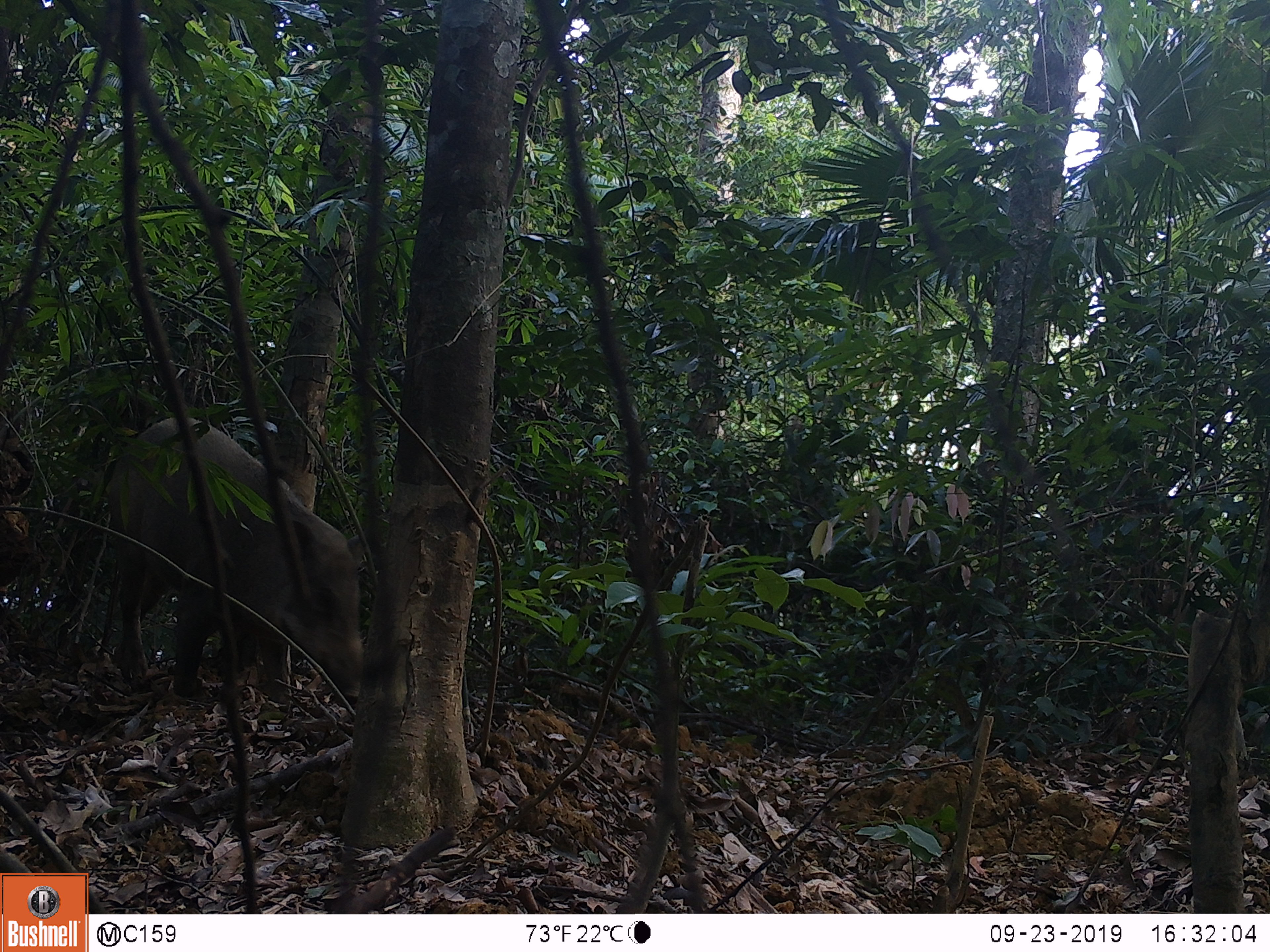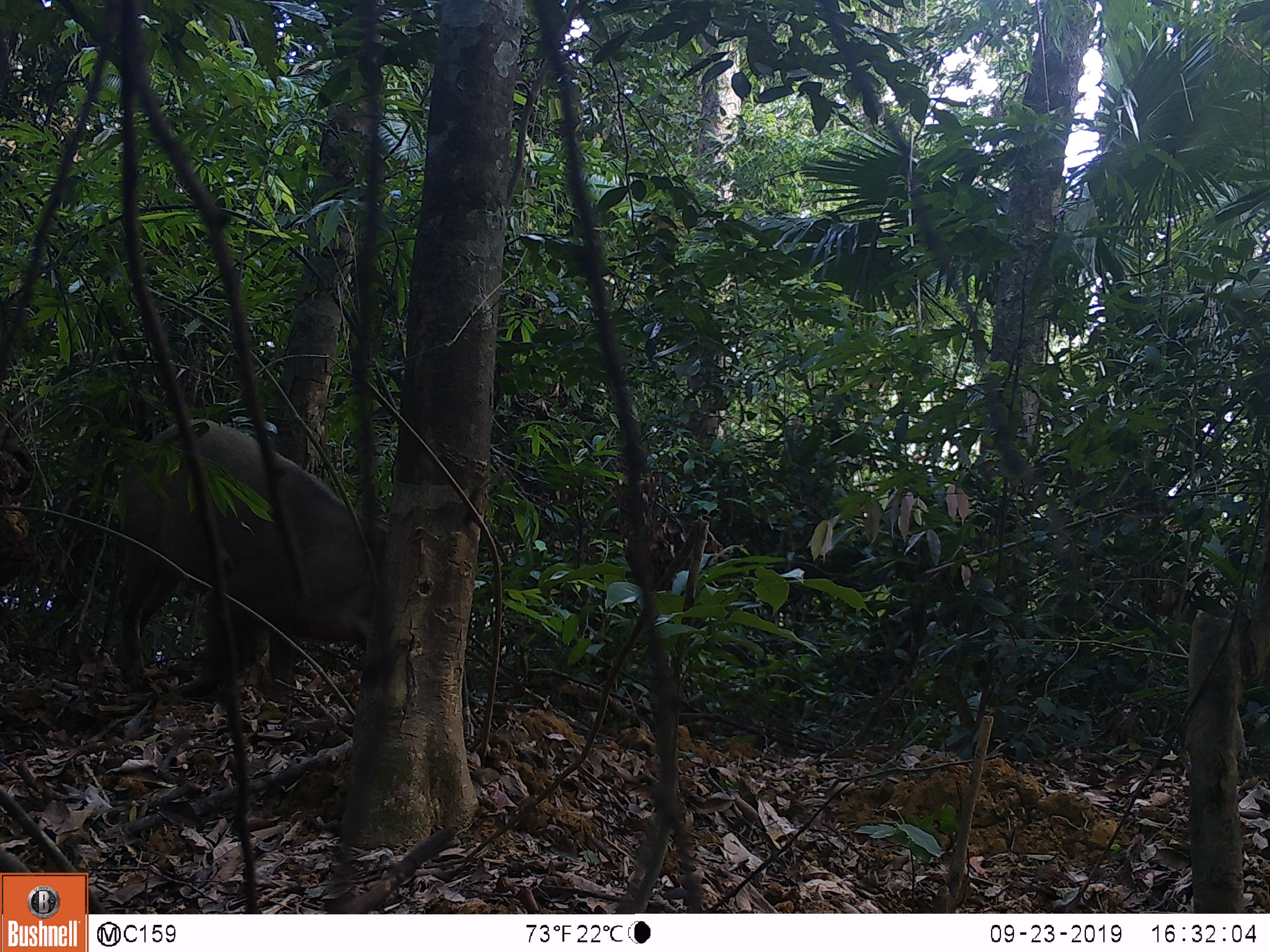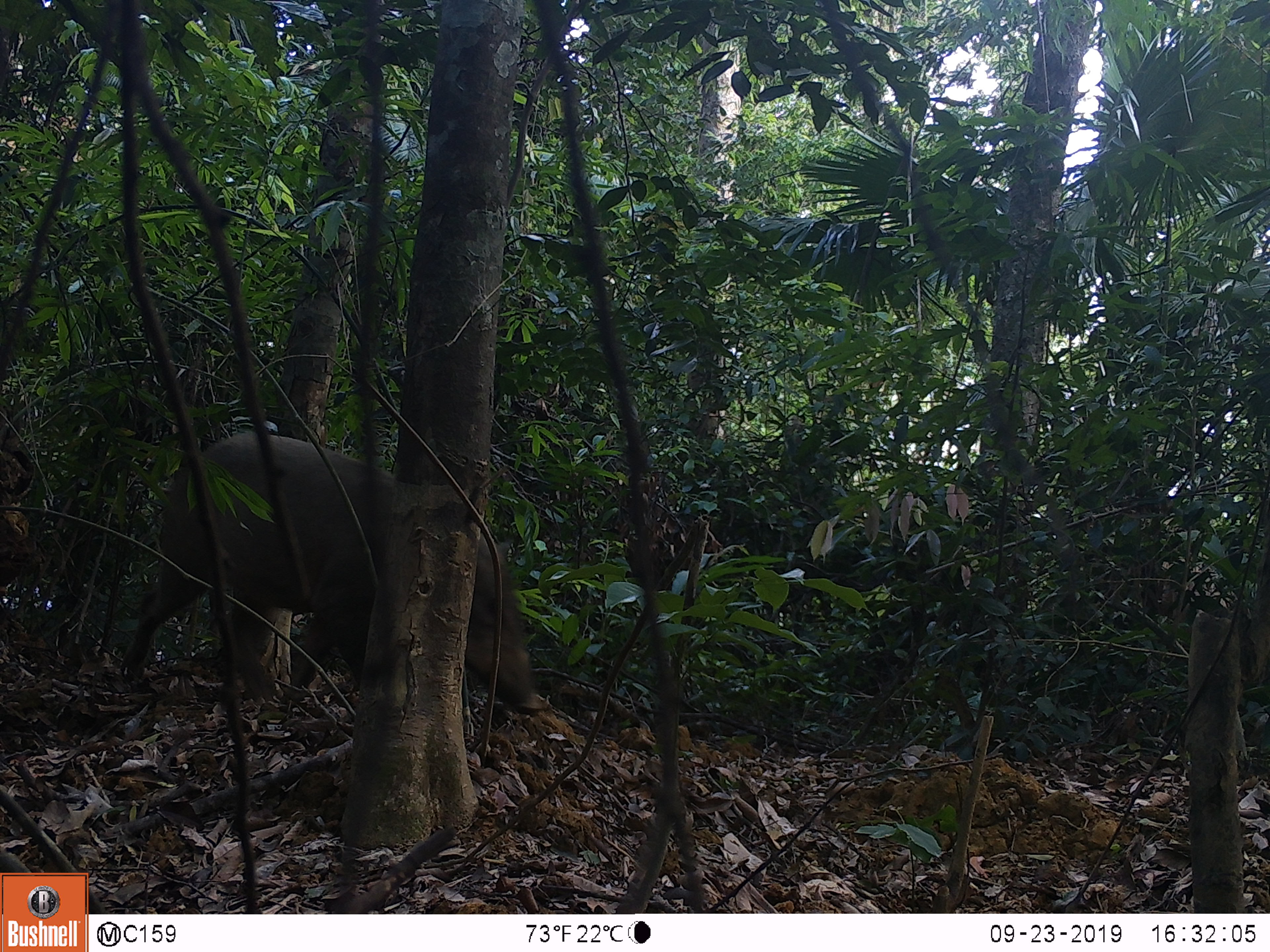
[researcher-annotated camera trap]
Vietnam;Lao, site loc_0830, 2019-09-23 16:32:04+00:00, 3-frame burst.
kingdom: Animalia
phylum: Chordata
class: Mammalia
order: Artiodactyla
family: Suidae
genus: Sus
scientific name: Sus scrofa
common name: eurasian wild pig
Eurasian wild pig (Sus scrofa). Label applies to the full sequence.